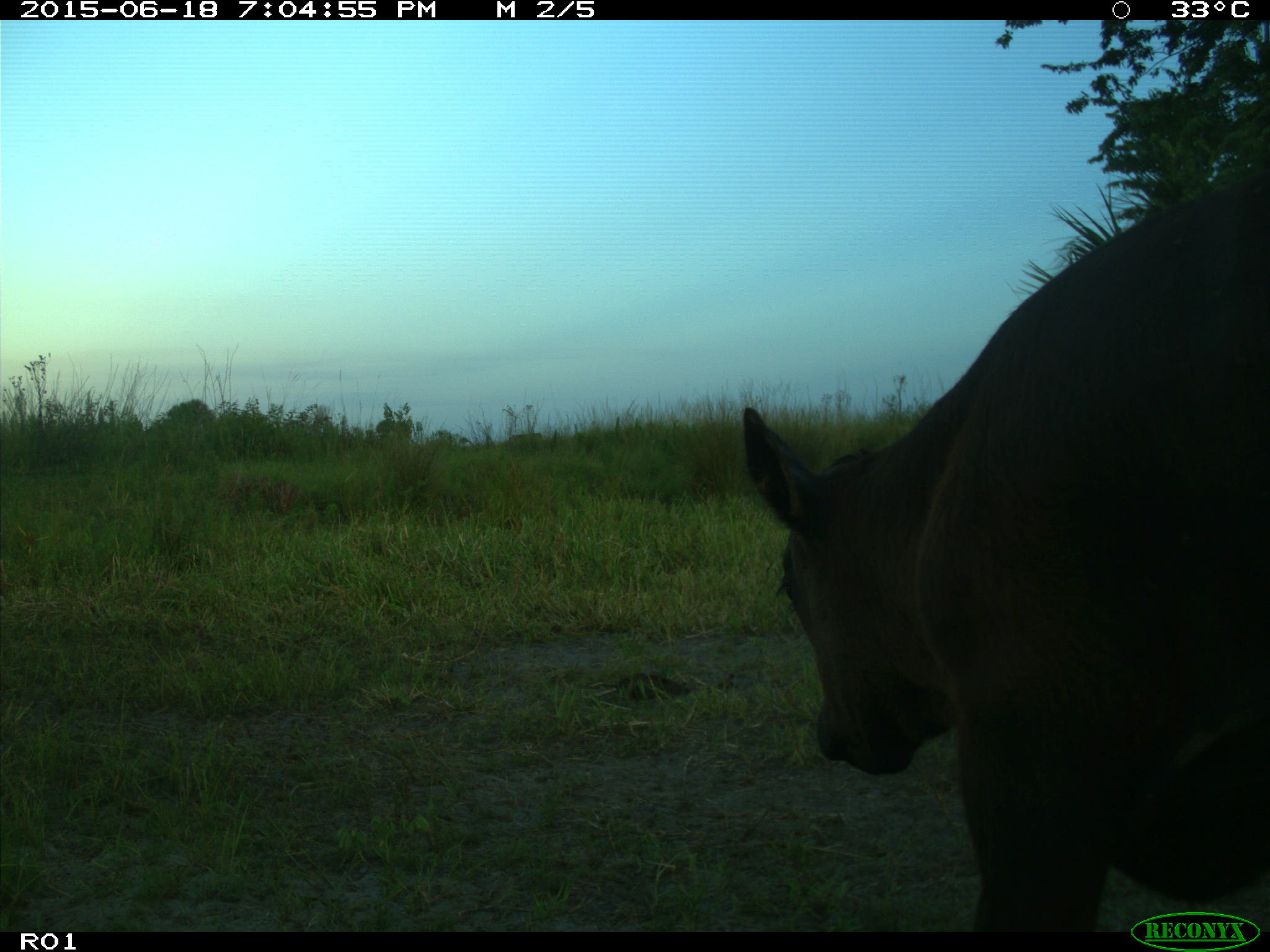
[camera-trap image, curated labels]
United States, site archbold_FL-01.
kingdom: Animalia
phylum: Chordata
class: Mammalia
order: Artiodactyla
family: Bovidae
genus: Bos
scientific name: Bos taurus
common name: domestic cow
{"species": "Bos taurus (domestic cow)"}